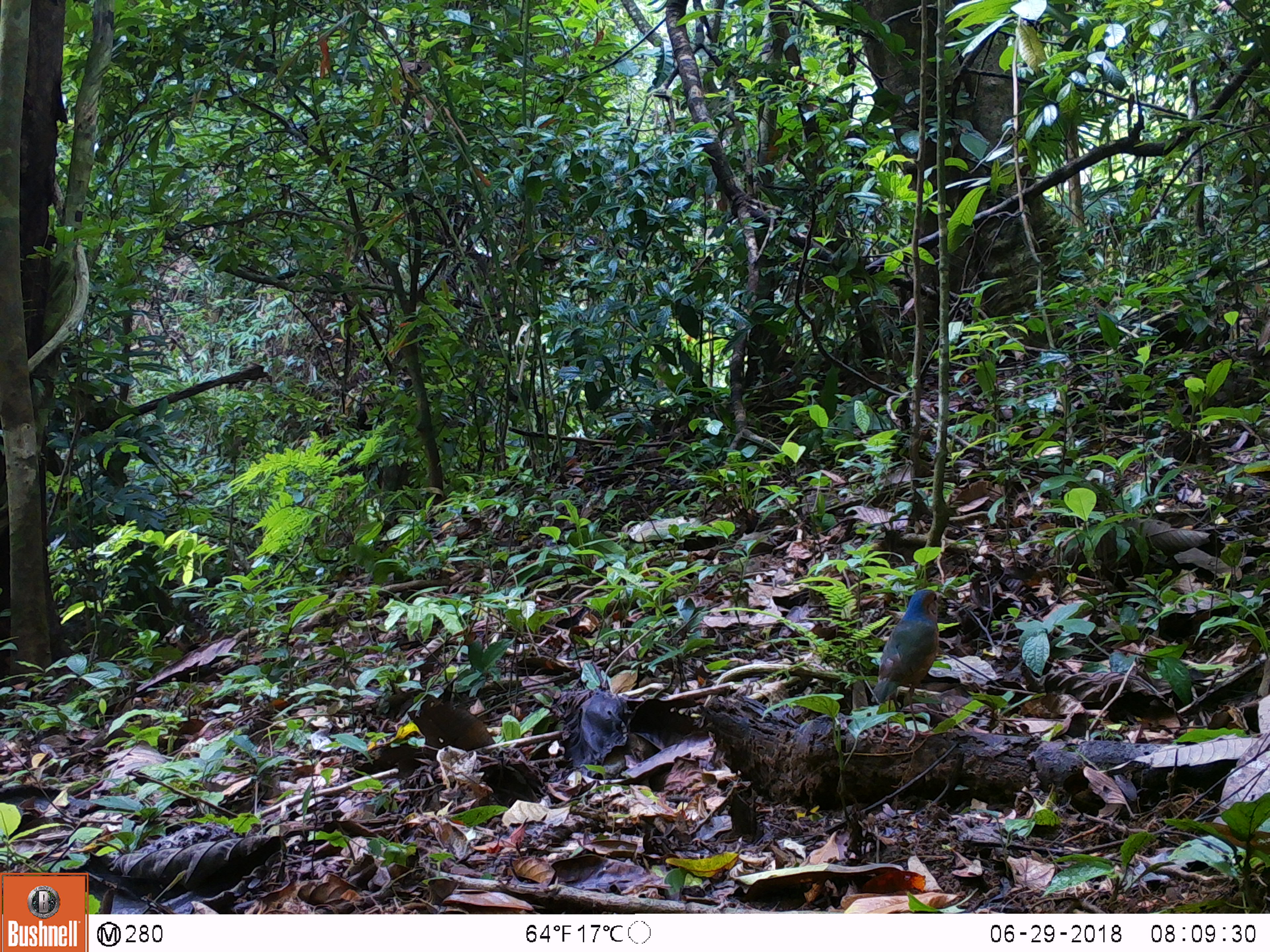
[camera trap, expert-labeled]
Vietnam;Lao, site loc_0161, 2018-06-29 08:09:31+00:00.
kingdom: Animalia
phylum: Chordata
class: Aves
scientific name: Aves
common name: bird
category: unidentified bird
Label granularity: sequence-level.